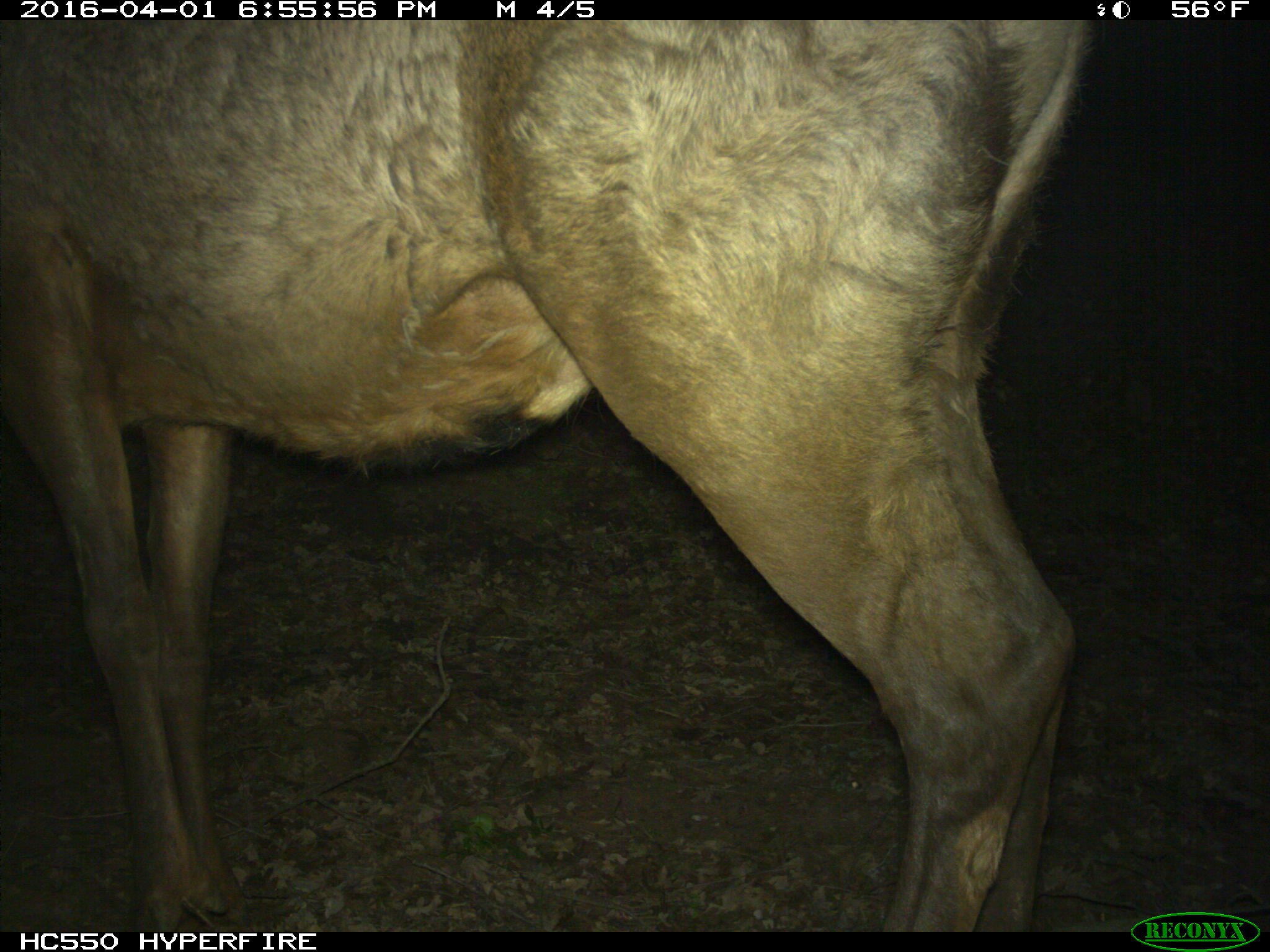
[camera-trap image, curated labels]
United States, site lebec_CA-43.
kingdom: Animalia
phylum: Chordata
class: Mammalia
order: Artiodactyla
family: Cervidae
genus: Cervus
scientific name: Cervus canadensis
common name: elk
Cervus canadensis (elk).